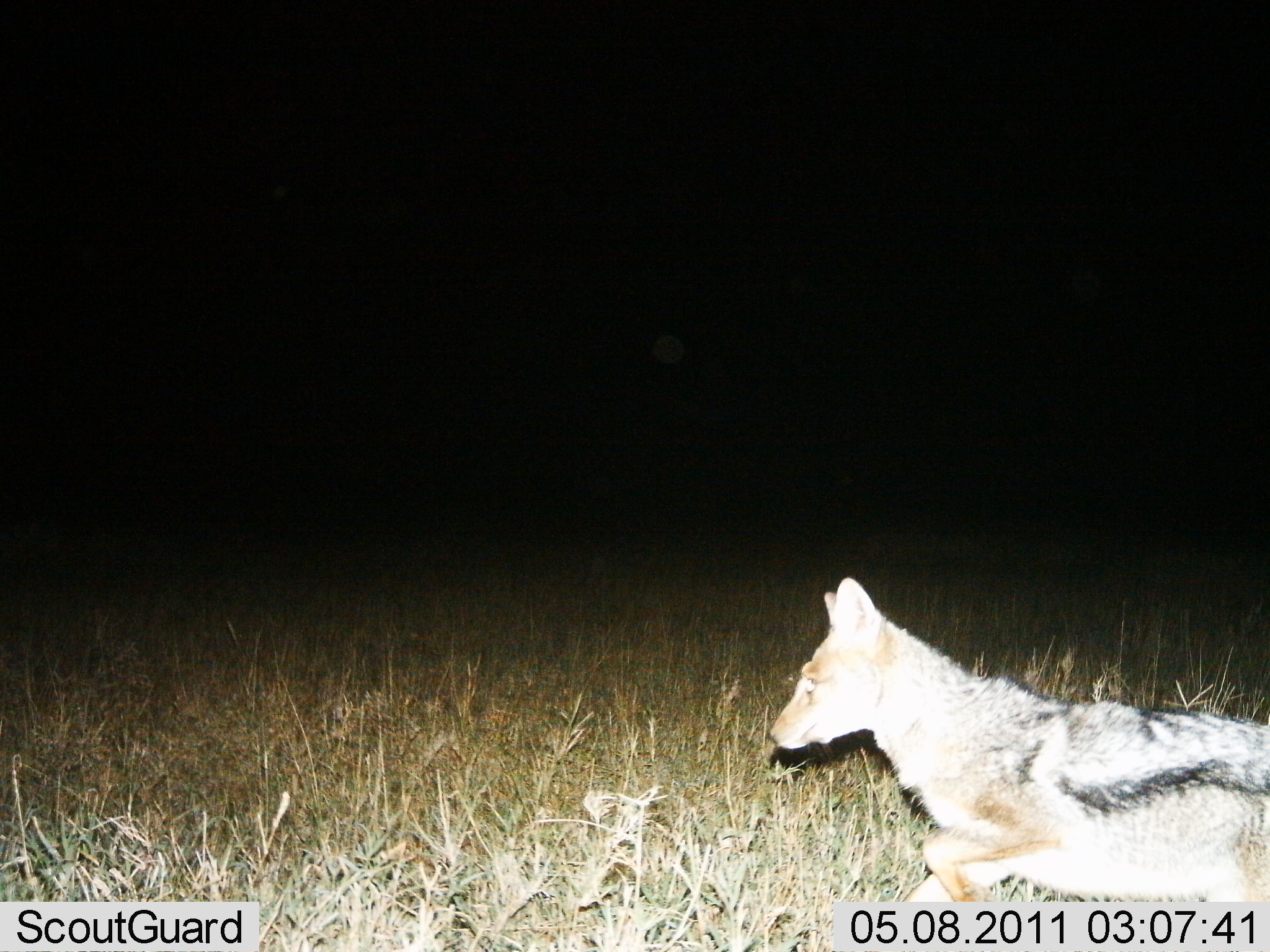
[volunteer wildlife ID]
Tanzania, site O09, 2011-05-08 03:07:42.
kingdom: Animalia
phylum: Chordata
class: Mammalia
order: Carnivora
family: Canidae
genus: Lupulella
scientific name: Lupulella mesomelas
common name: black-backed jackal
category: jackal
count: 1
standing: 15%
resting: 0%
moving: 92%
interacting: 8%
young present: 0%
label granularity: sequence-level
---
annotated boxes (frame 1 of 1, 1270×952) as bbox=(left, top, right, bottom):
animal: bbox=(755, 577, 1269, 904)